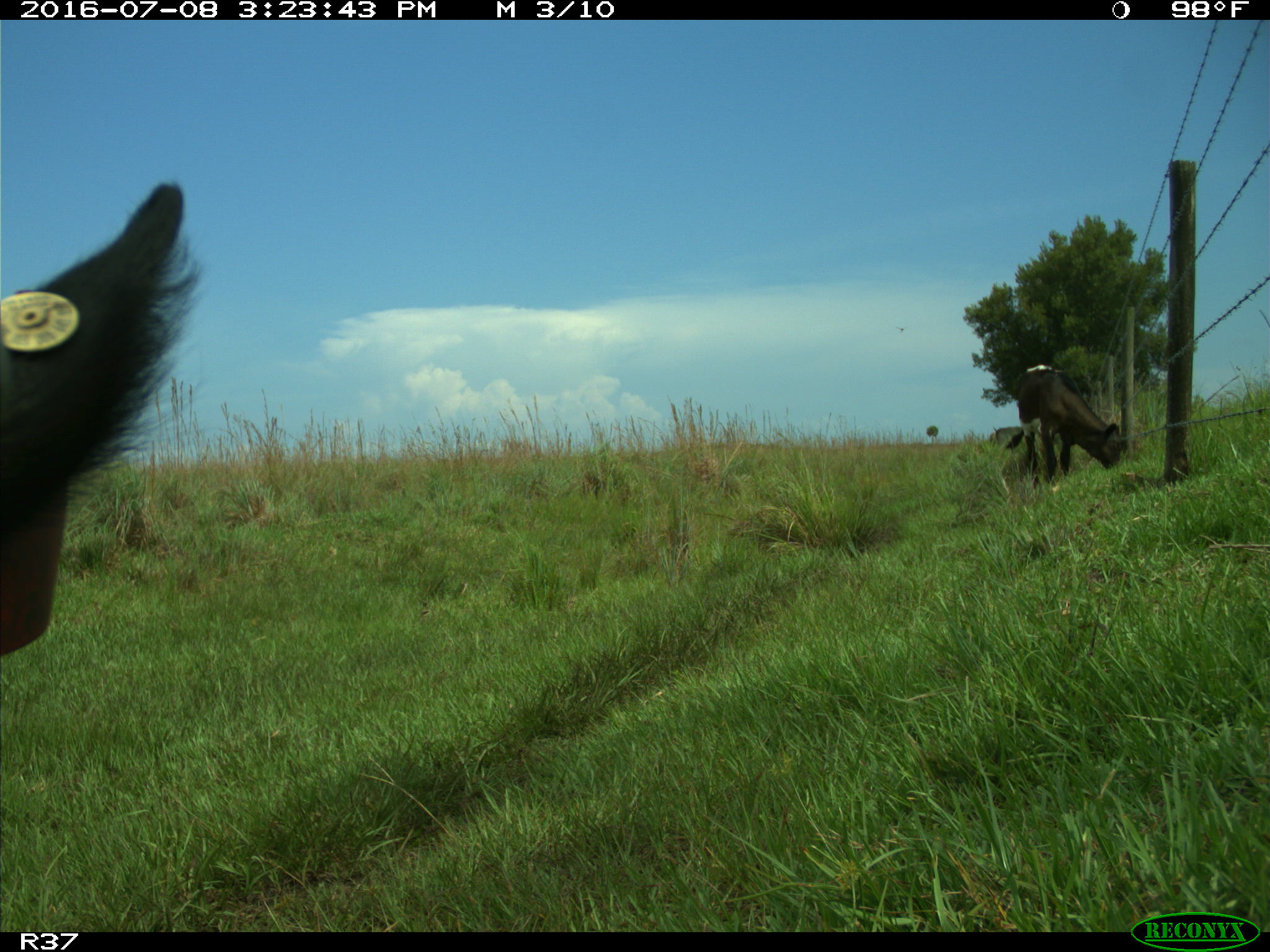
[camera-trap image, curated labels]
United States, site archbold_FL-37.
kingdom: Animalia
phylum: Chordata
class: Mammalia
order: Artiodactyla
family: Bovidae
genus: Bos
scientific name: Bos taurus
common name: domestic cow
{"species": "Bos taurus (domestic cow)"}